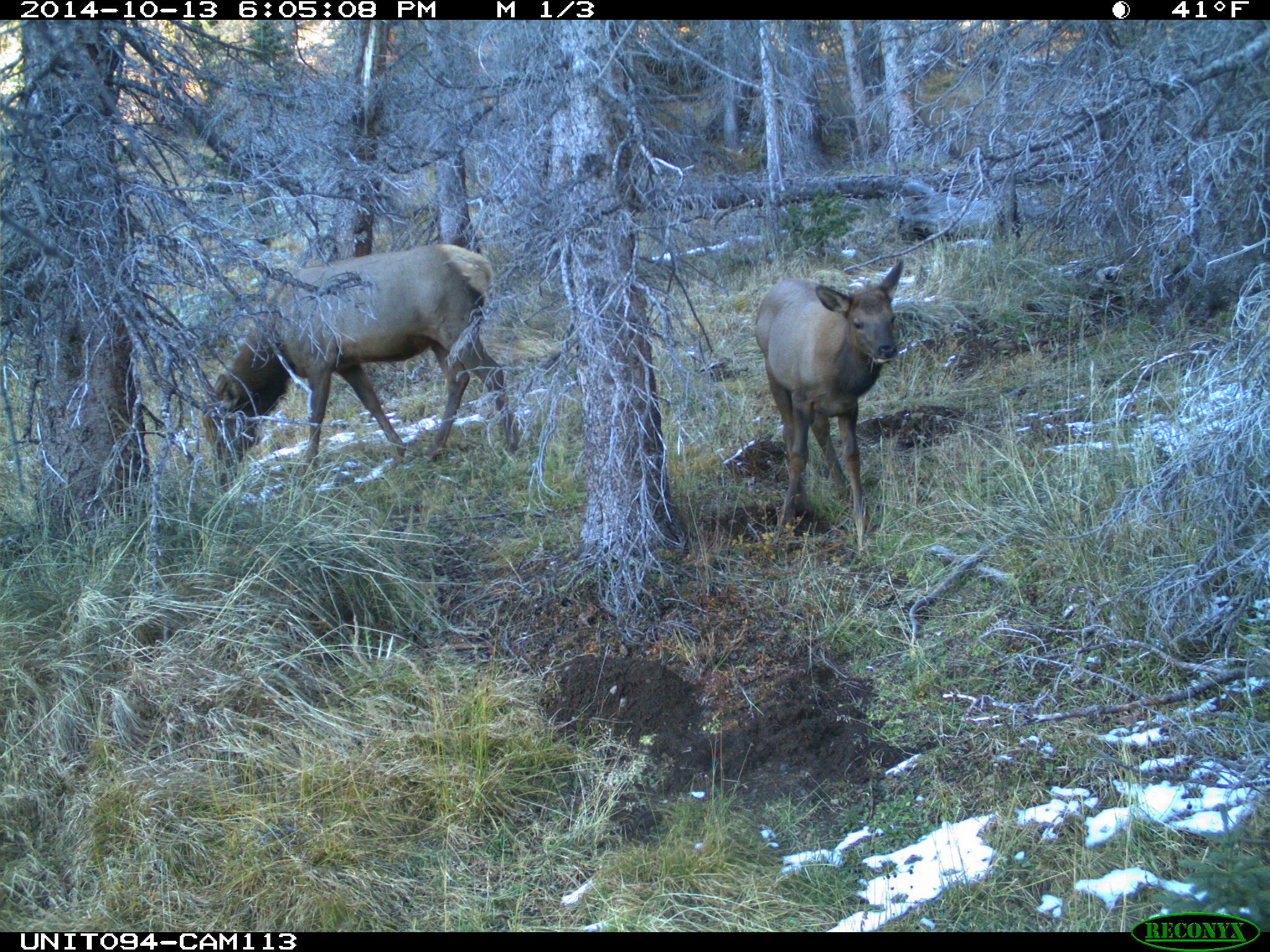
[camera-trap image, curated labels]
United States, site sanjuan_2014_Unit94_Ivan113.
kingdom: Animalia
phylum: Chordata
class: Mammalia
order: Artiodactyla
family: Cervidae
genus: Cervus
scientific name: Cervus elaphus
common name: red deer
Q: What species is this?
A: Cervus elaphus (red deer).